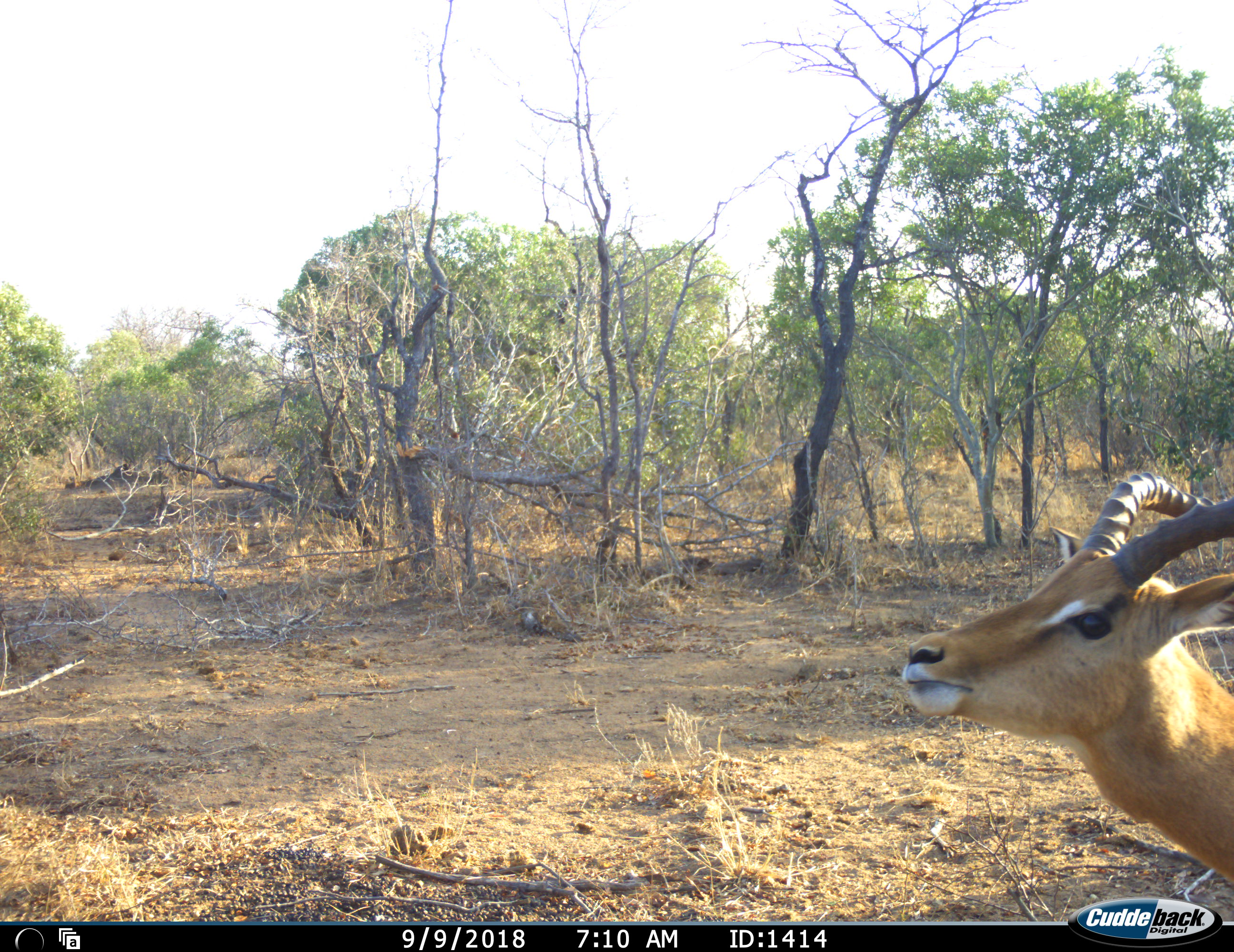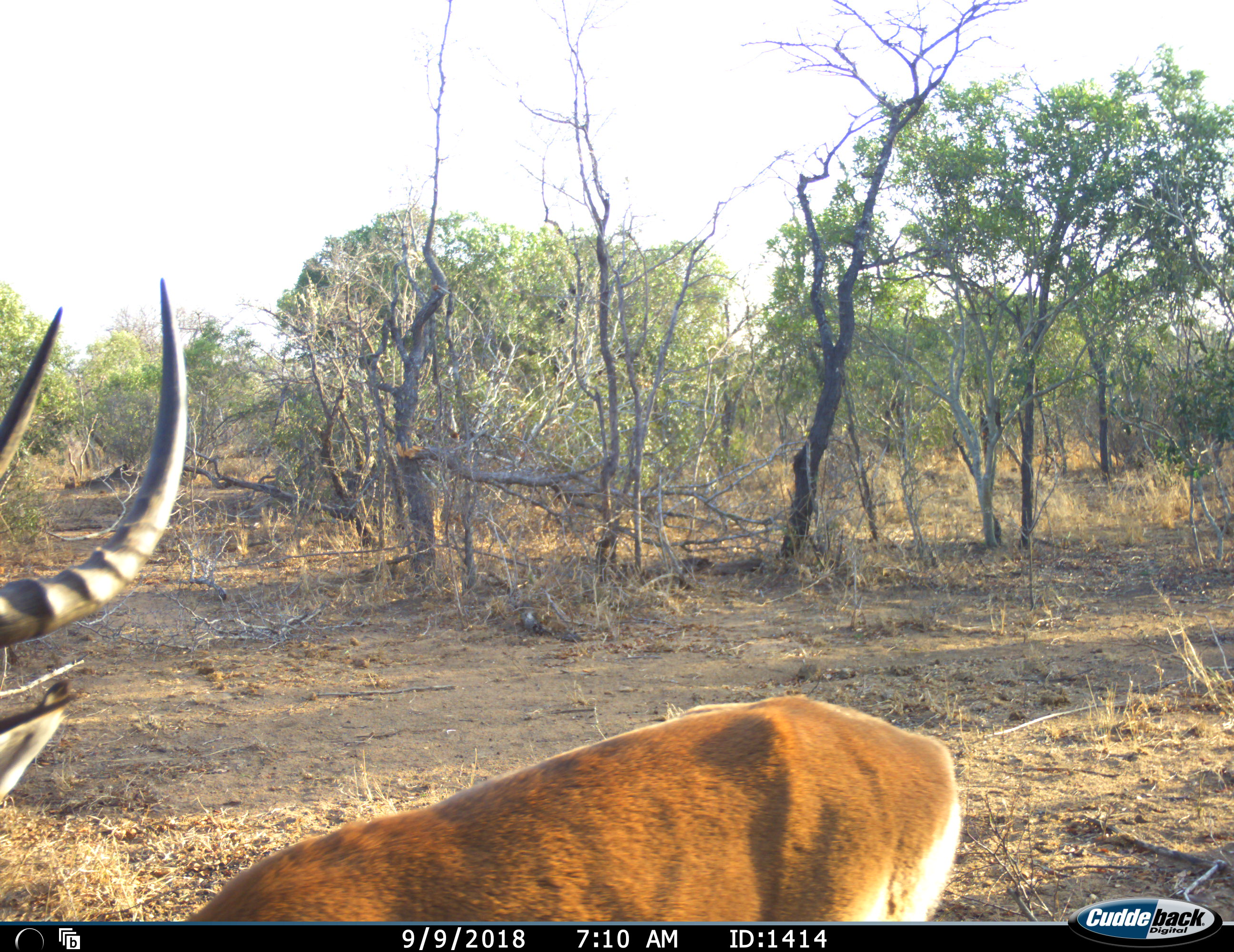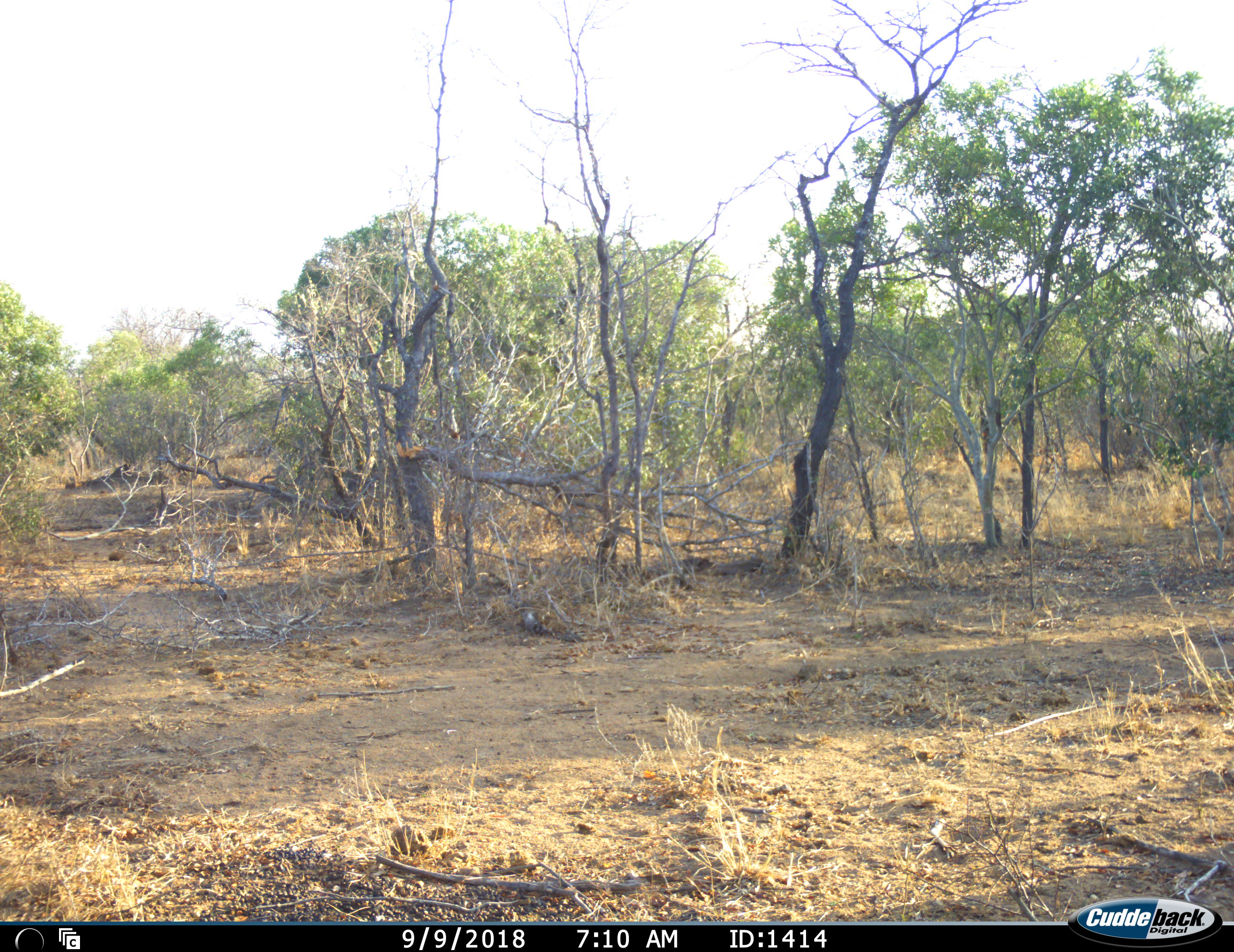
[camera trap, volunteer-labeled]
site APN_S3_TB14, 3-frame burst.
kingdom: Animalia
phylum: Chordata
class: Mammalia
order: Artiodactyla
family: Bovidae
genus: Aepyceros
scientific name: Aepyceros melampus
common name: impala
Impala (Aepyceros melampus), count 1. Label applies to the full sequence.